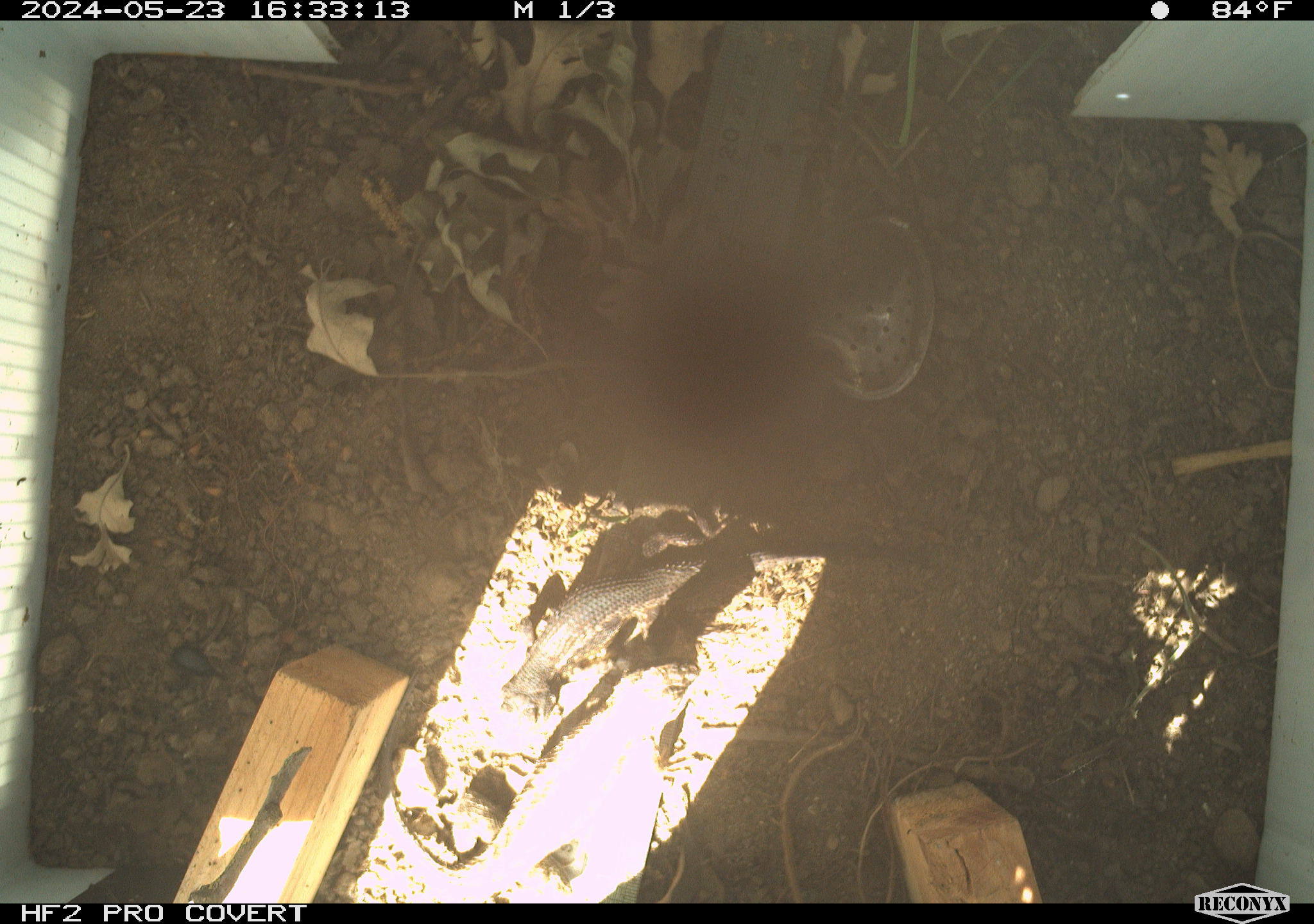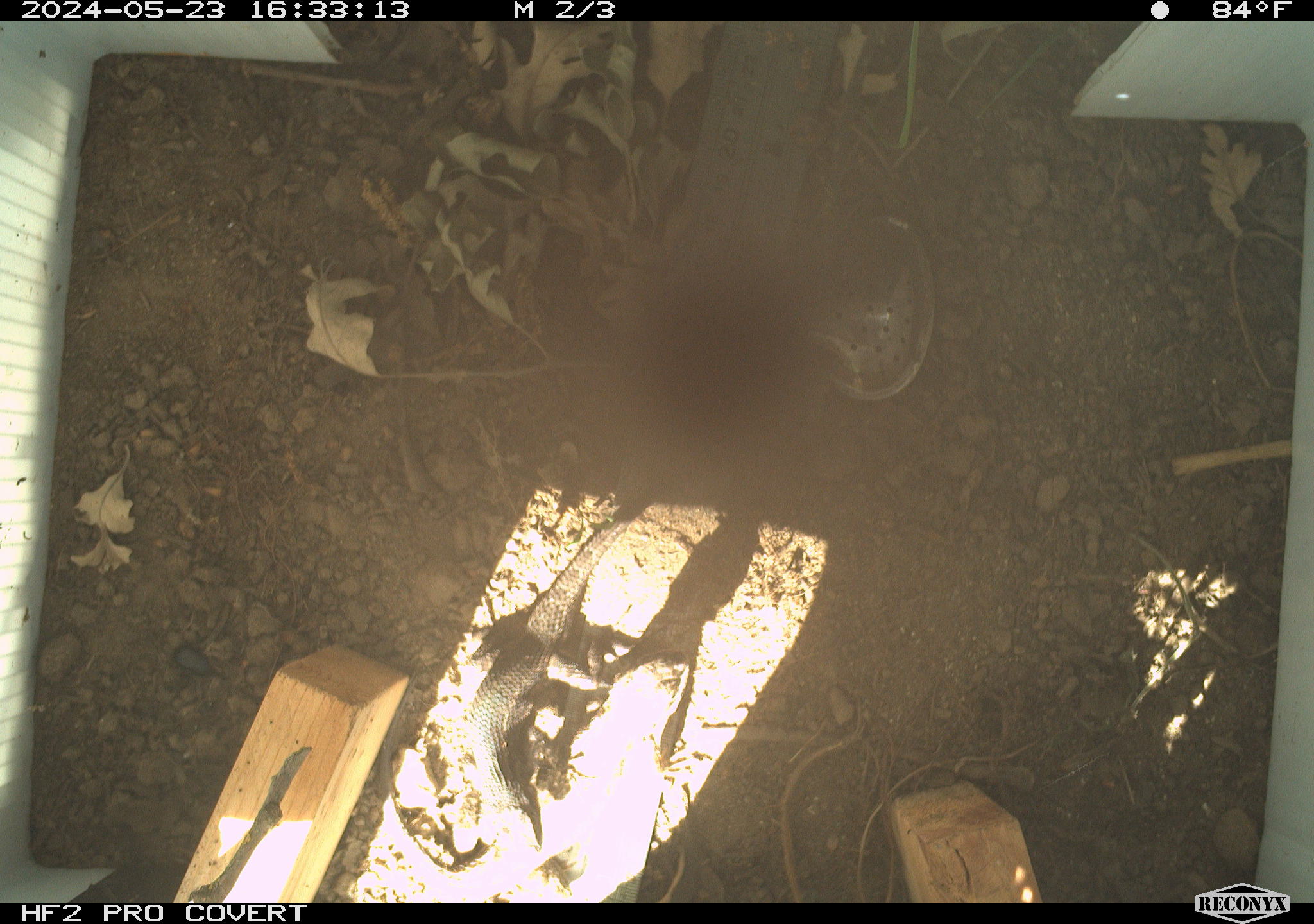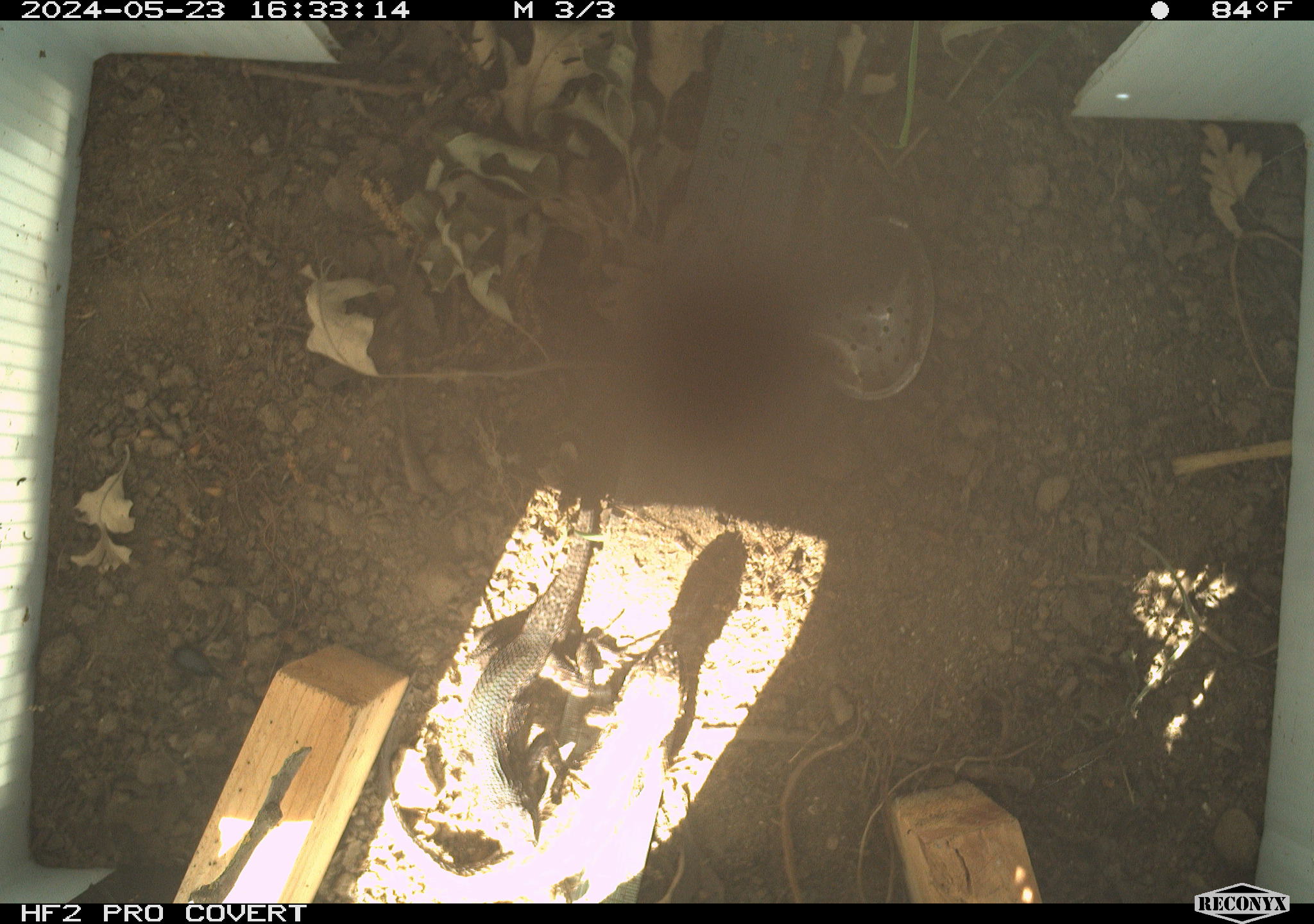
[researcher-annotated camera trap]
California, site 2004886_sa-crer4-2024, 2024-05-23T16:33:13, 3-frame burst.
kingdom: Animalia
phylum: Chordata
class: Reptilia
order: Squamata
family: Phrynosomatidae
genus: Sceloporus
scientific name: Sceloporus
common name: spiny lizards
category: sceloporus species